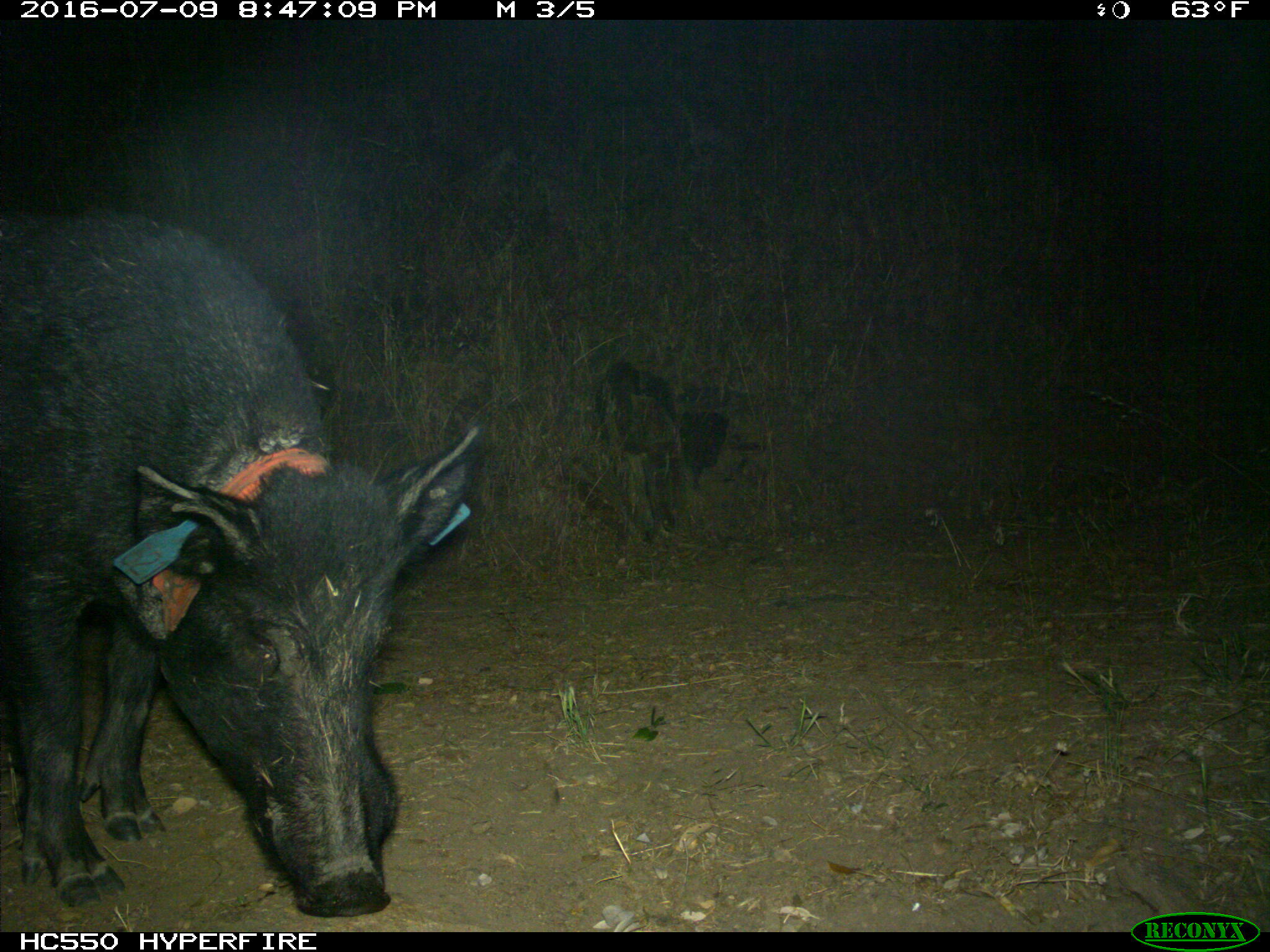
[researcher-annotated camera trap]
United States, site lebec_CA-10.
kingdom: Animalia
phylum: Chordata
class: Mammalia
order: Artiodactyla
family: Suidae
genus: Sus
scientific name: Sus scrofa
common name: wild boar